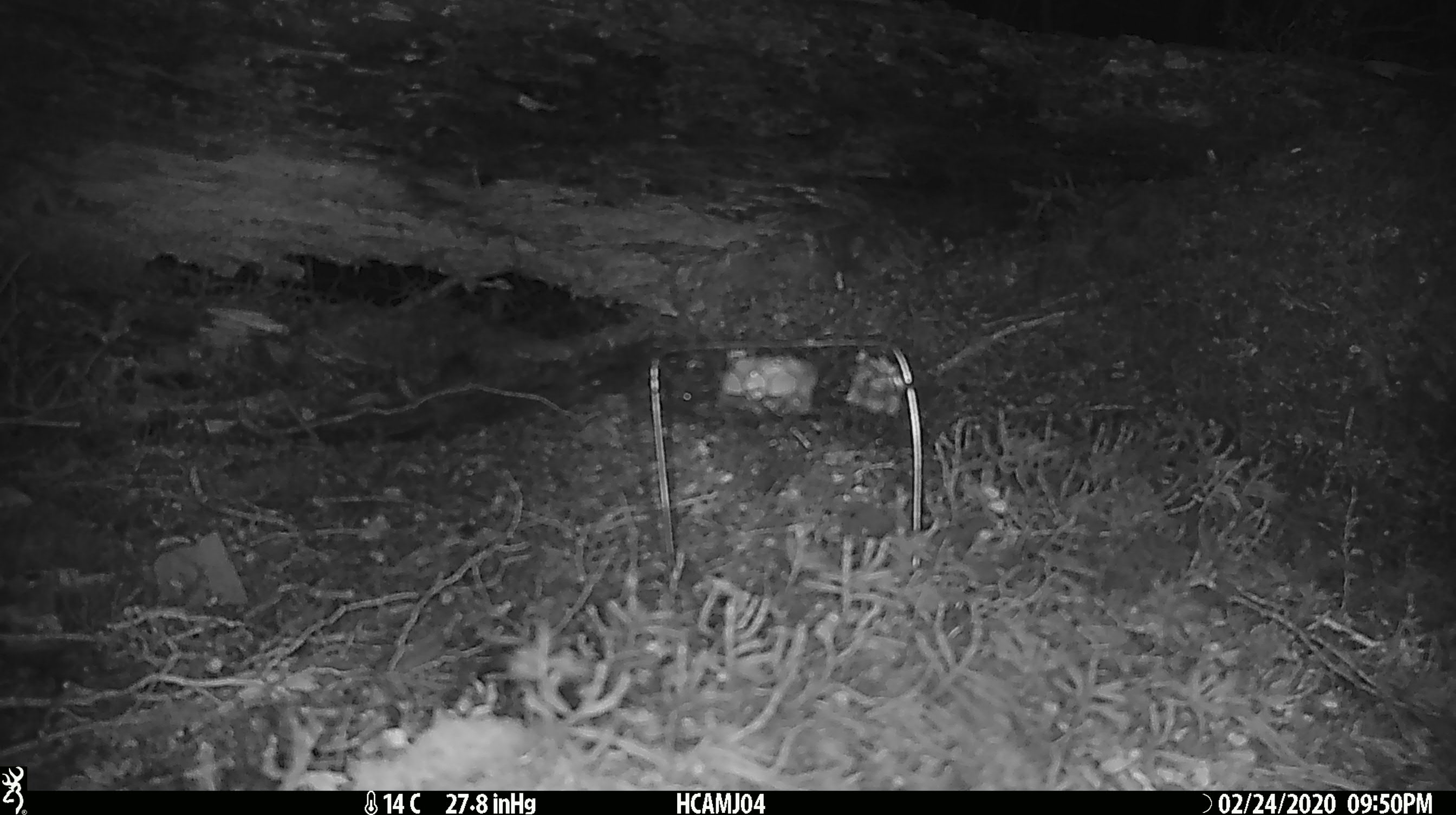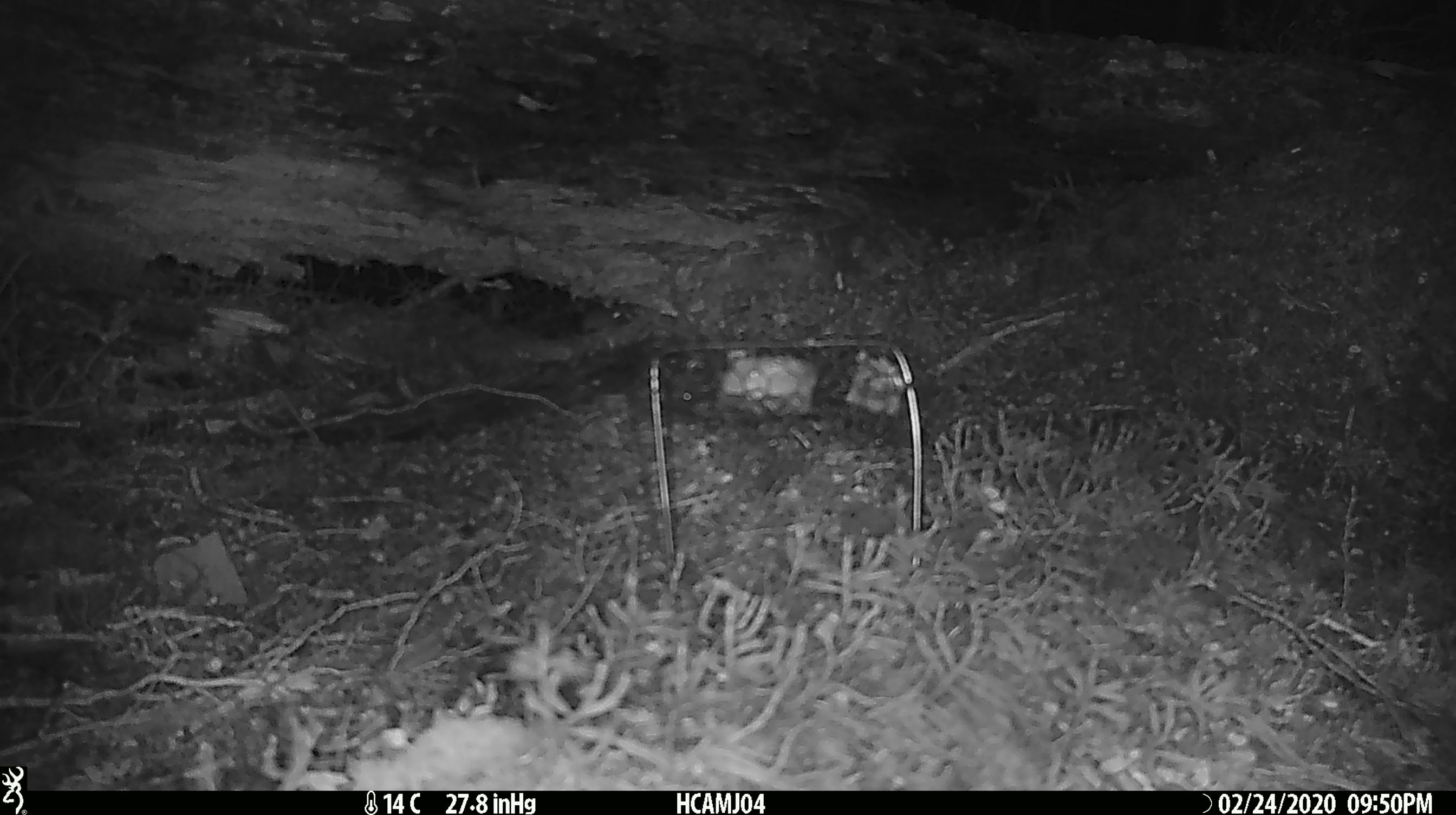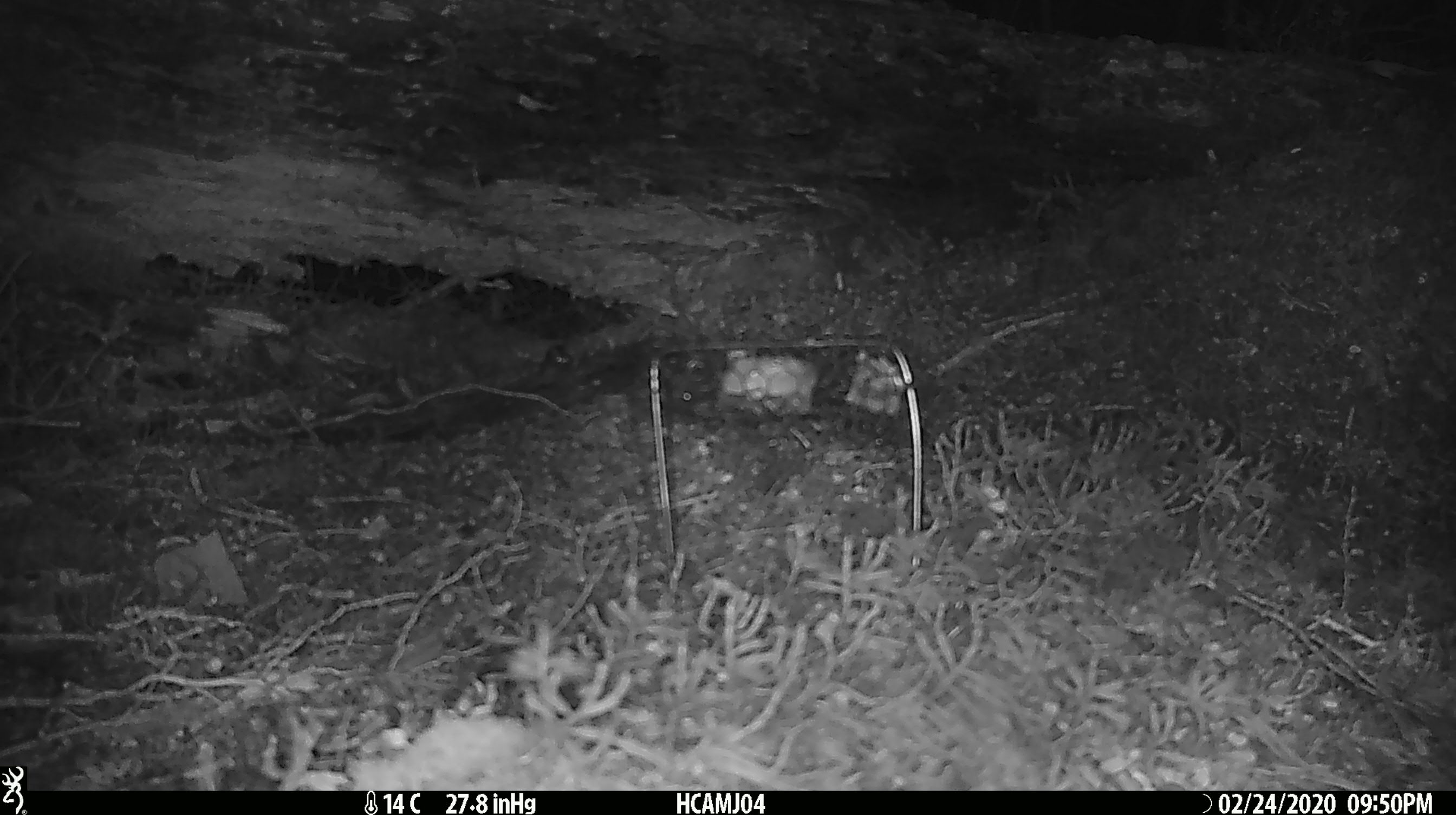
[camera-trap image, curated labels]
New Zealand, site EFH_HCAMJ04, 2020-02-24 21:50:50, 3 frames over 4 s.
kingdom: Animalia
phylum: Chordata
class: Mammalia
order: Rodentia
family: Muridae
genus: Mus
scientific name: Mus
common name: mouse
Mouse (Mus).